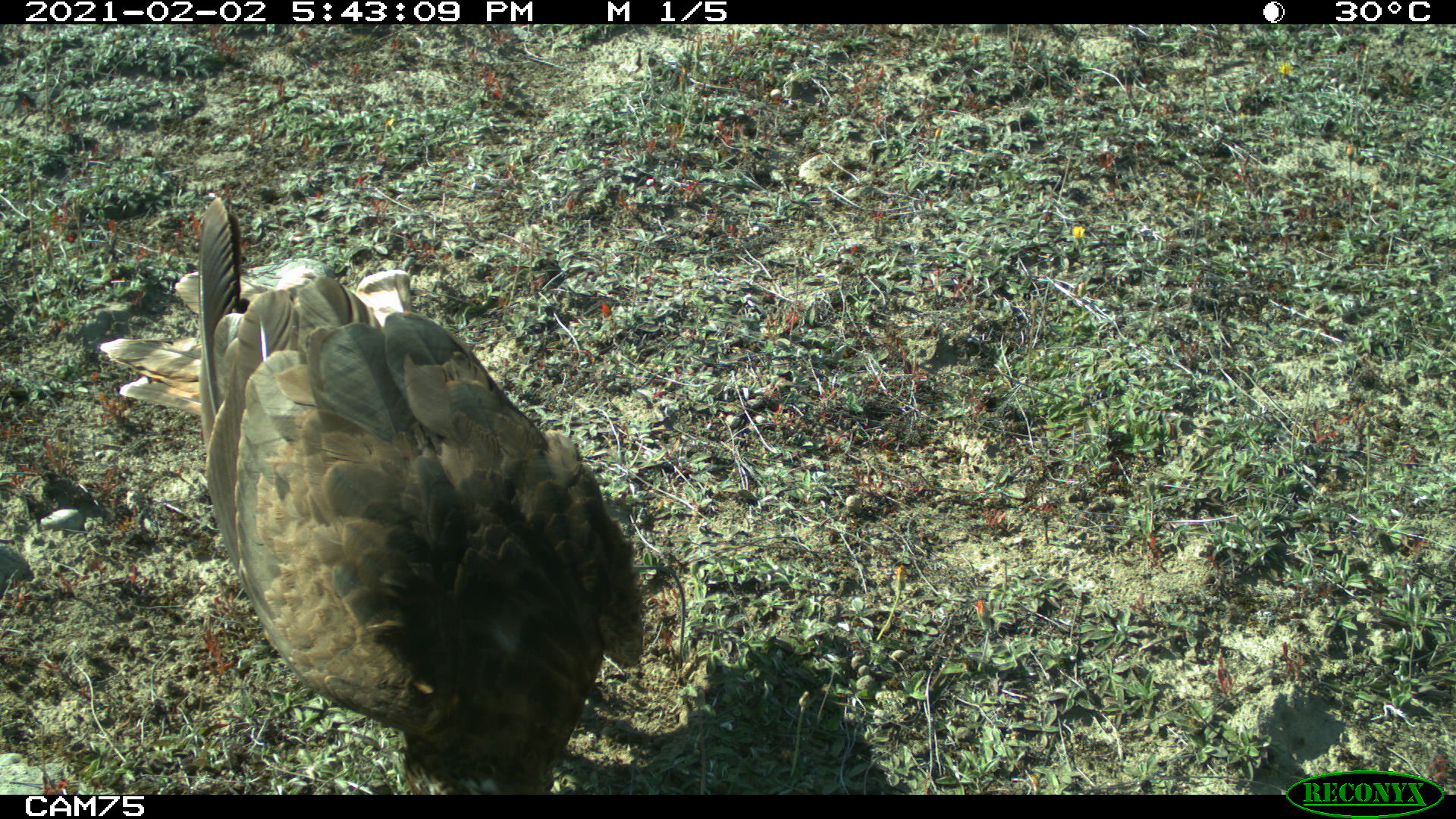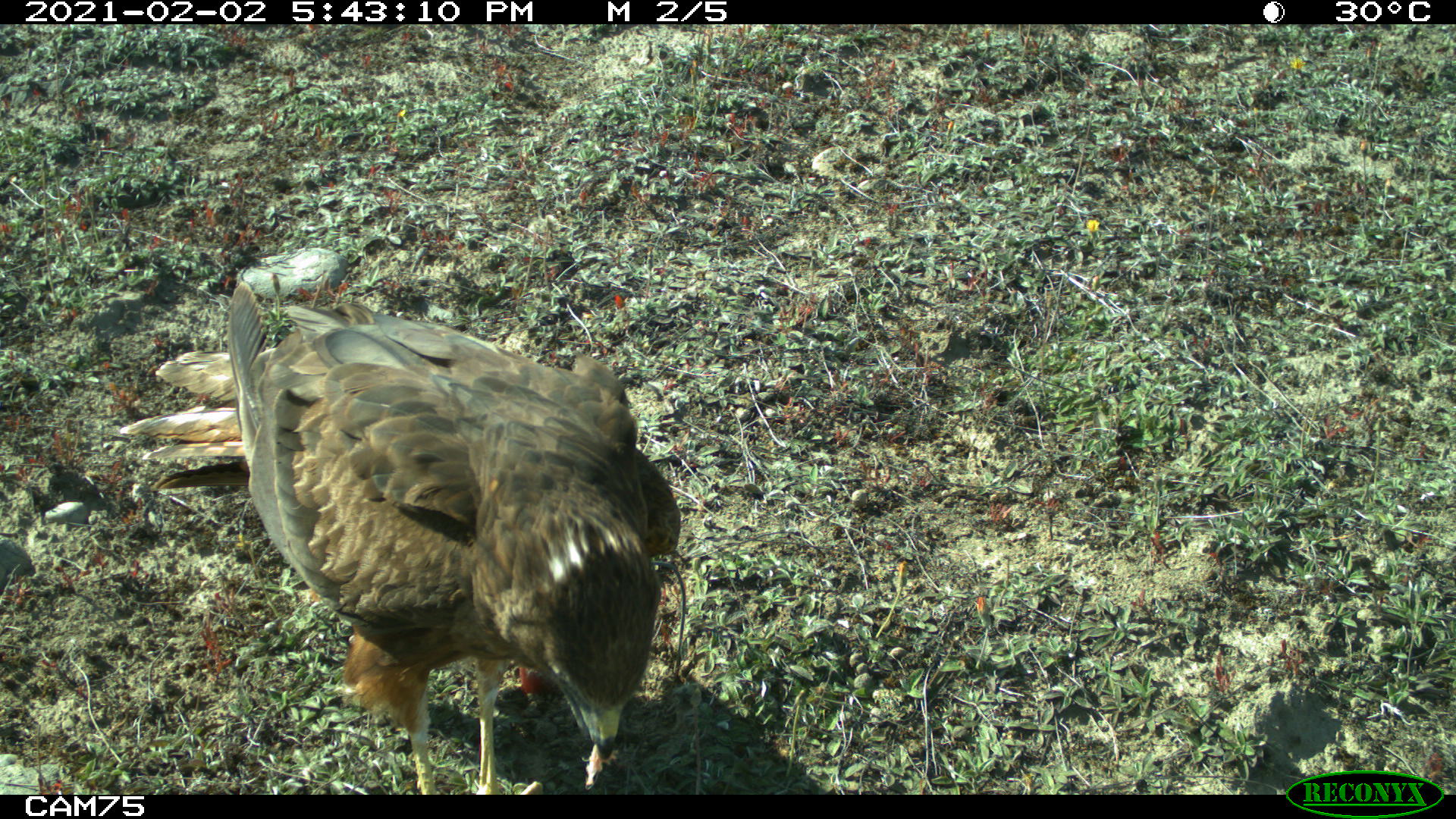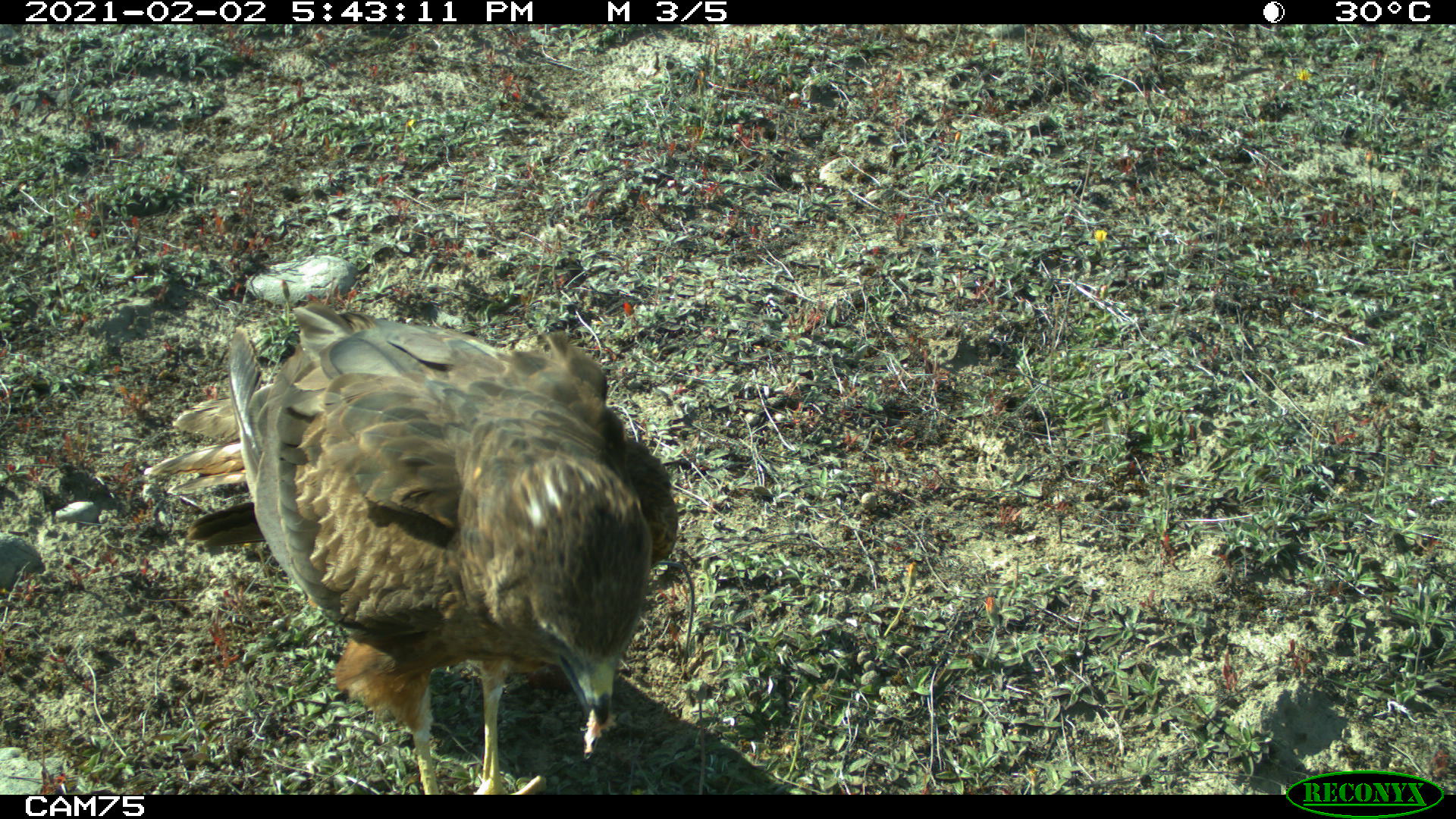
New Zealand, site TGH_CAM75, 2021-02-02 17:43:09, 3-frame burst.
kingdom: Animalia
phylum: Chordata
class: Aves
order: Accipitriformes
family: Accipitridae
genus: Circus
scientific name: Circus approximans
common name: swamp harrier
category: harrier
Harrier (swamp harrier) (Circus approximans).